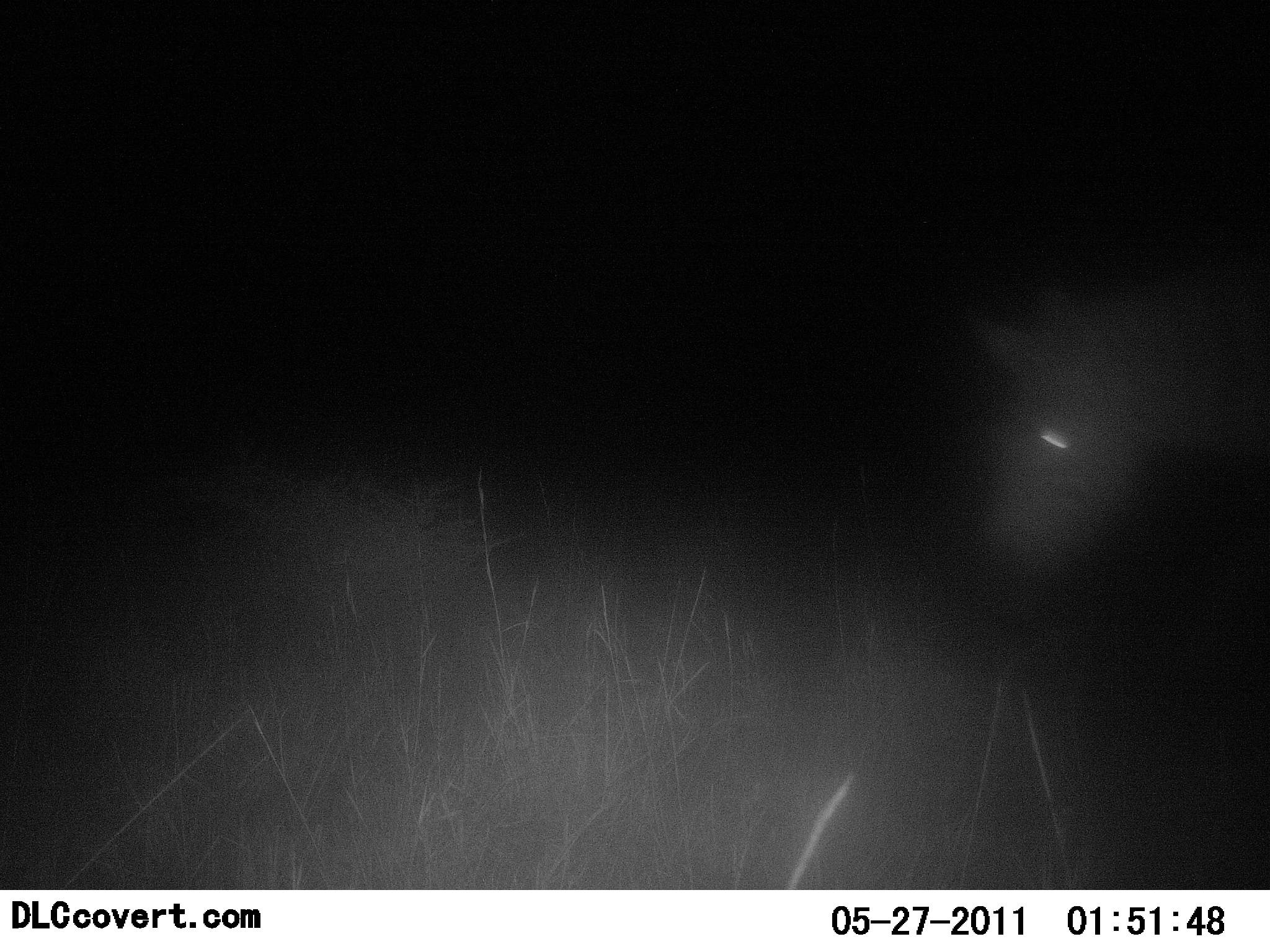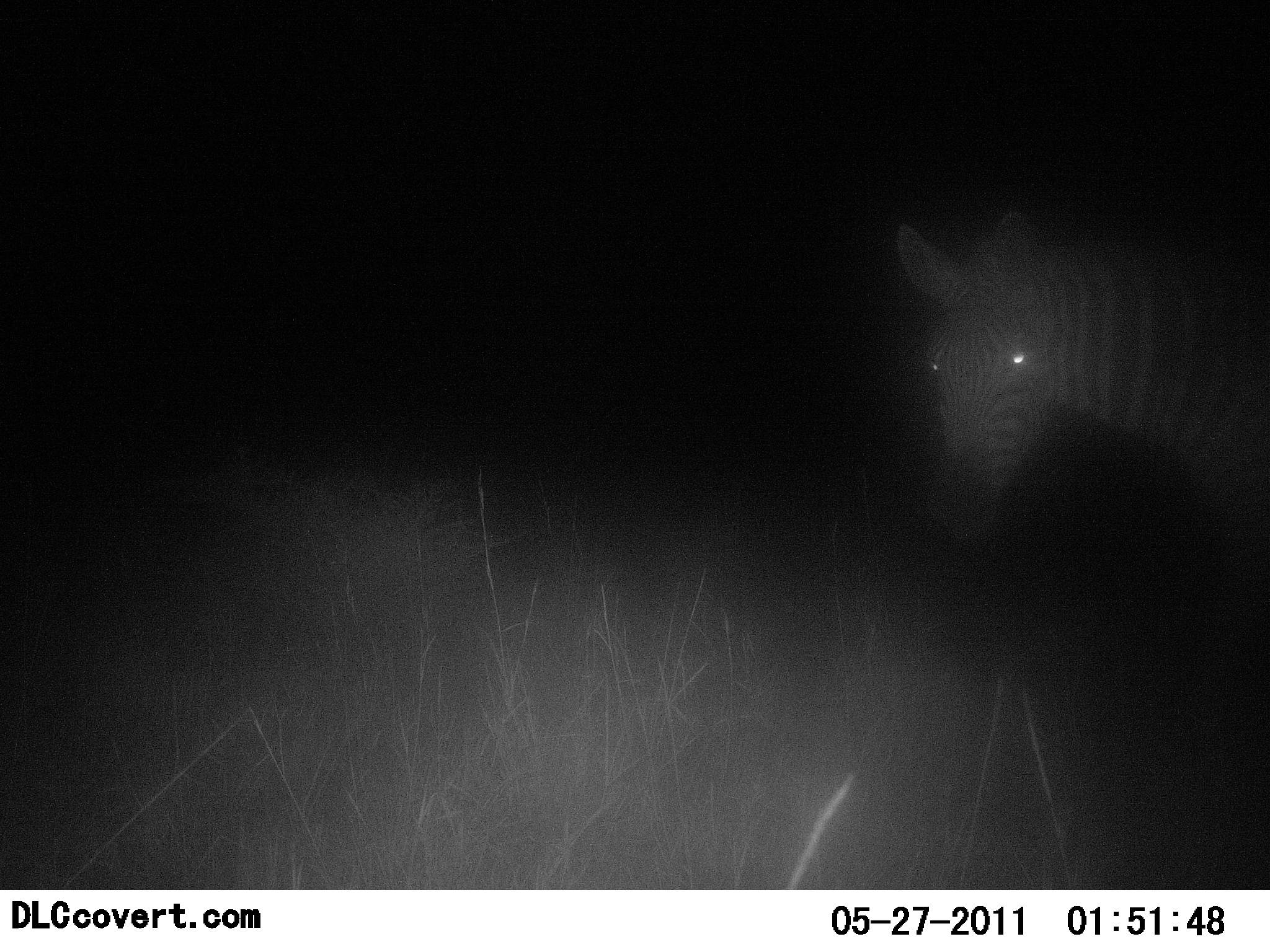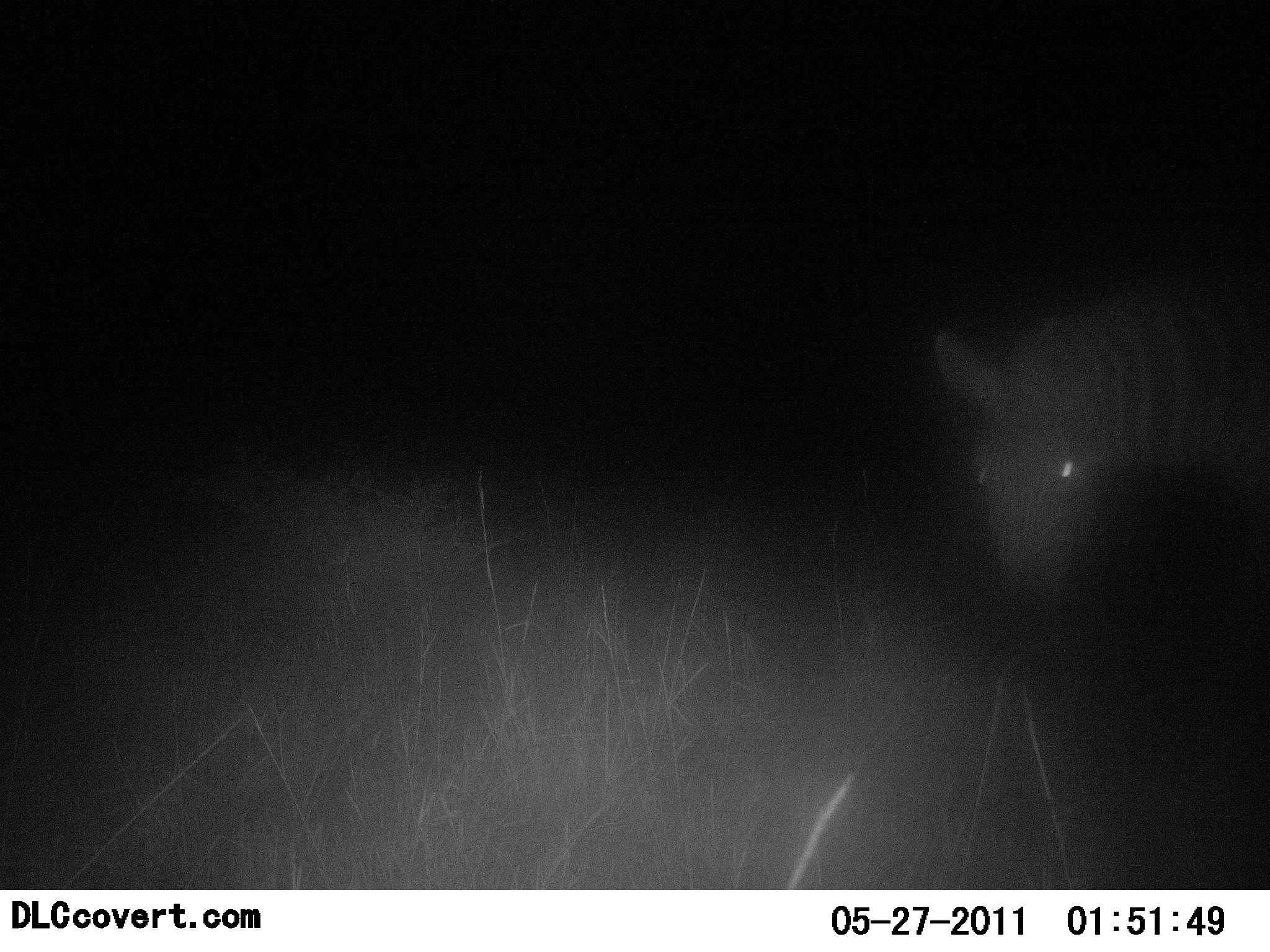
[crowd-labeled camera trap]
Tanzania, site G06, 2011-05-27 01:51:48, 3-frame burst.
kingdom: Animalia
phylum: Chordata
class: Mammalia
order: Perissodactyla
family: Equidae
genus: Equus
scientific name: Equus quagga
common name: plains zebra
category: zebra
Zebra (plains zebra) (Equus quagga), count 1. Behavior (volunteer vote fractions): standing 73%, resting 0%, moving 36%, interacting 0%. Young present (vote fraction): 0%. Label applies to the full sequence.